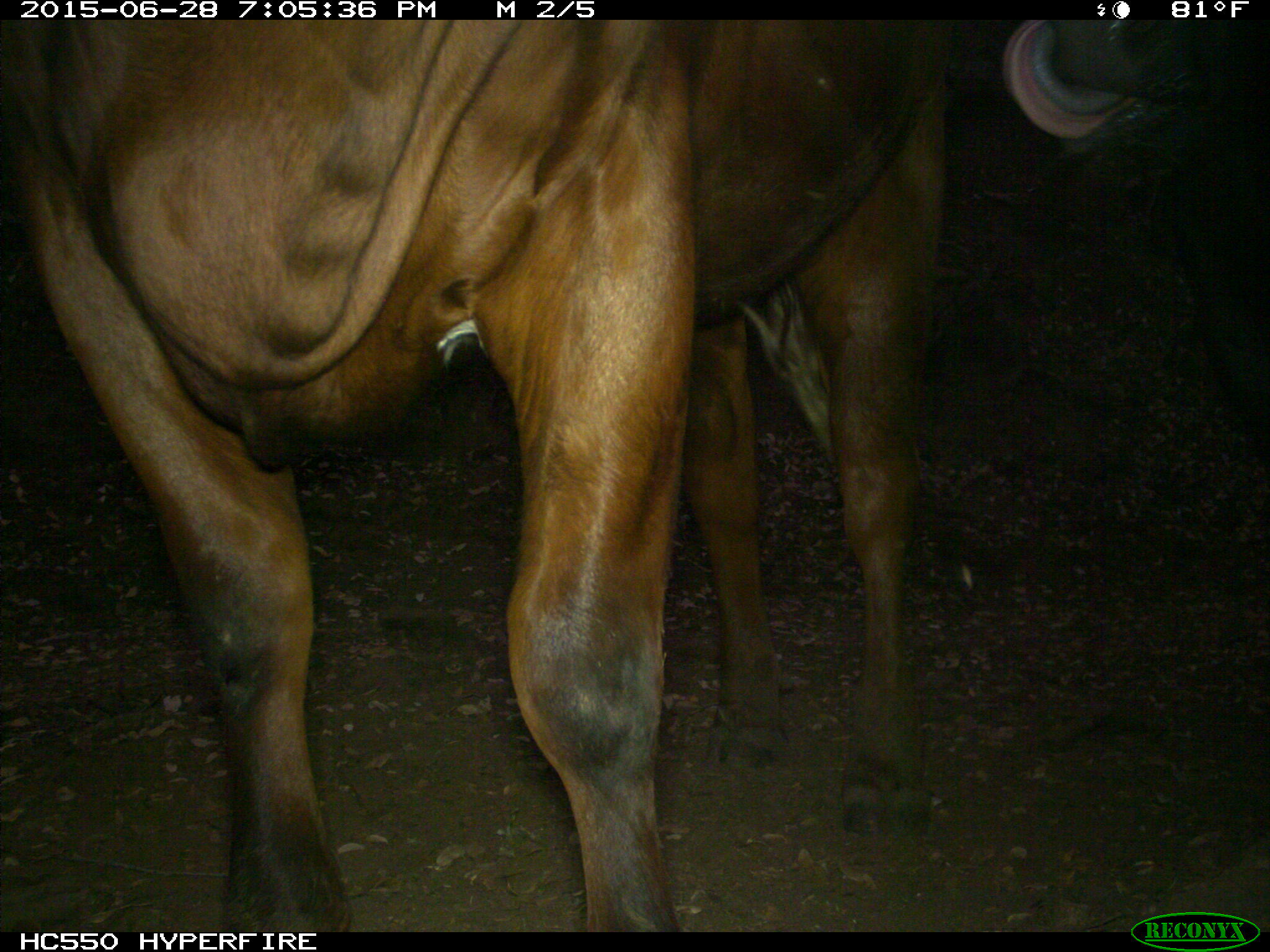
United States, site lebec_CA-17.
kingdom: Animalia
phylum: Chordata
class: Mammalia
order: Artiodactyla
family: Bovidae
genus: Bos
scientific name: Bos taurus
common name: domestic cow